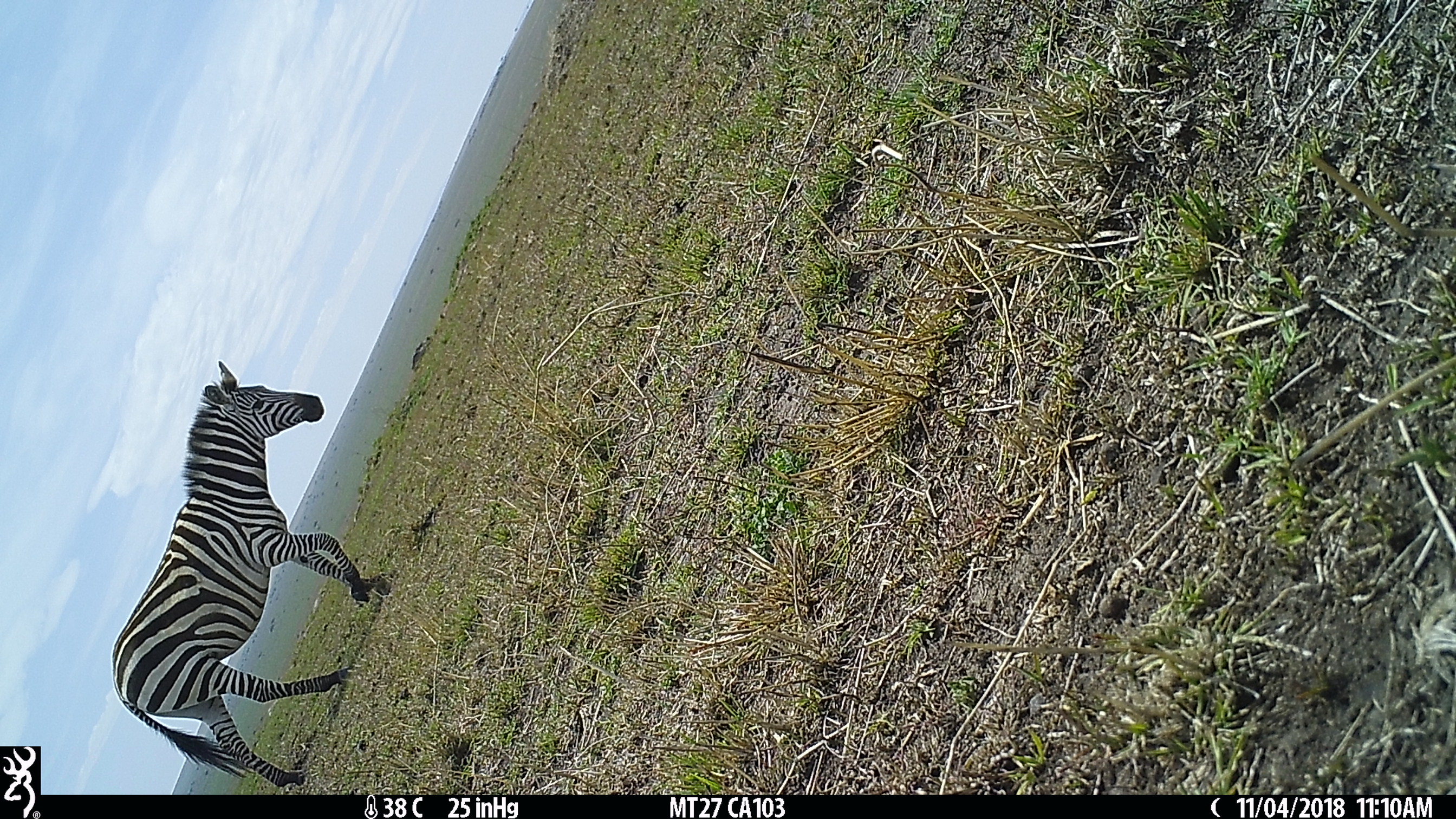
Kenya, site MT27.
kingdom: Animalia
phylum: Chordata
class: Mammalia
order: Perissodactyla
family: Equidae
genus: Equus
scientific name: Equus quagga burchellii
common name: burchell's zebra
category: zebra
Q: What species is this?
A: Zebra (burchell's zebra) (Equus quagga burchellii).